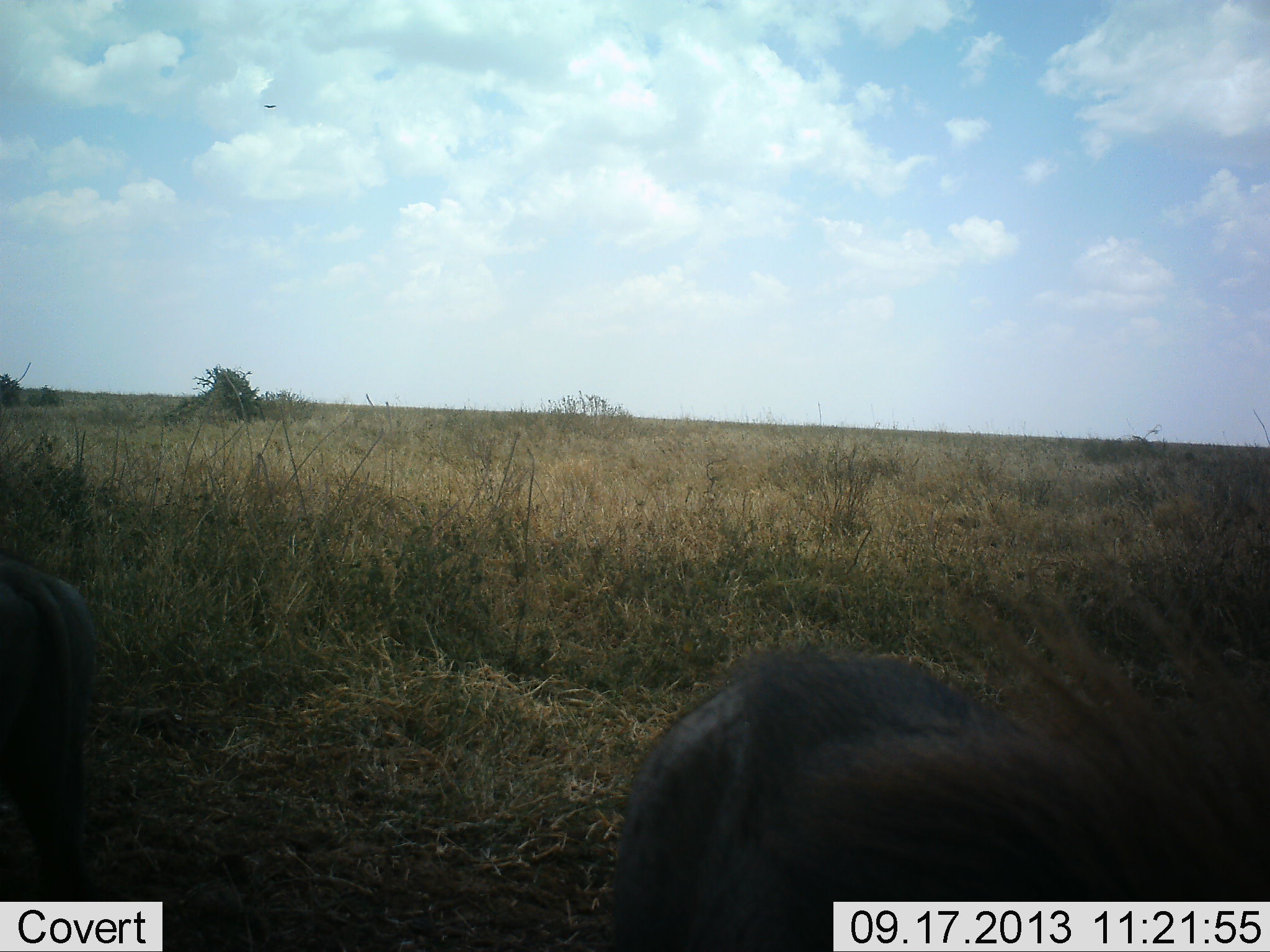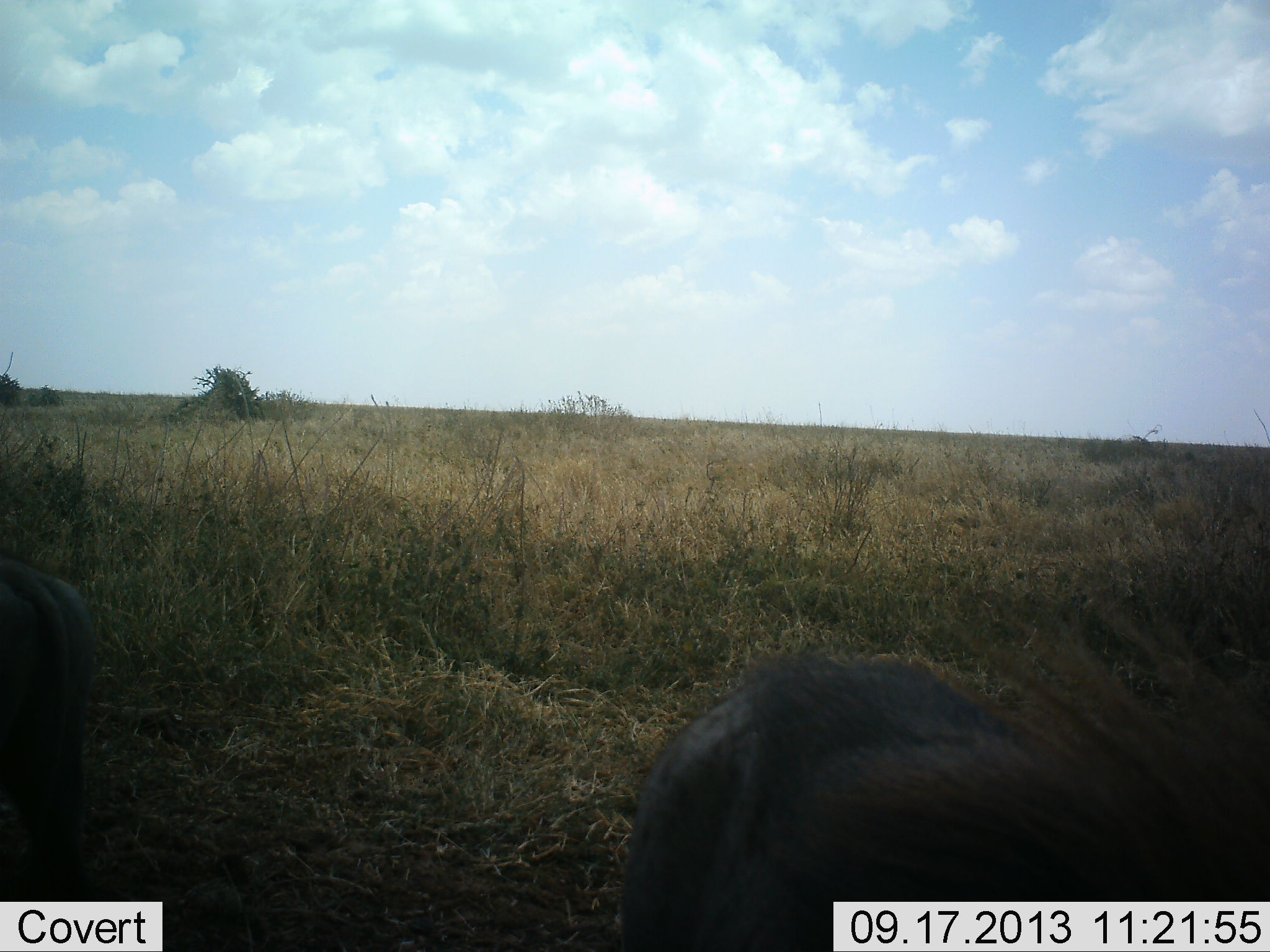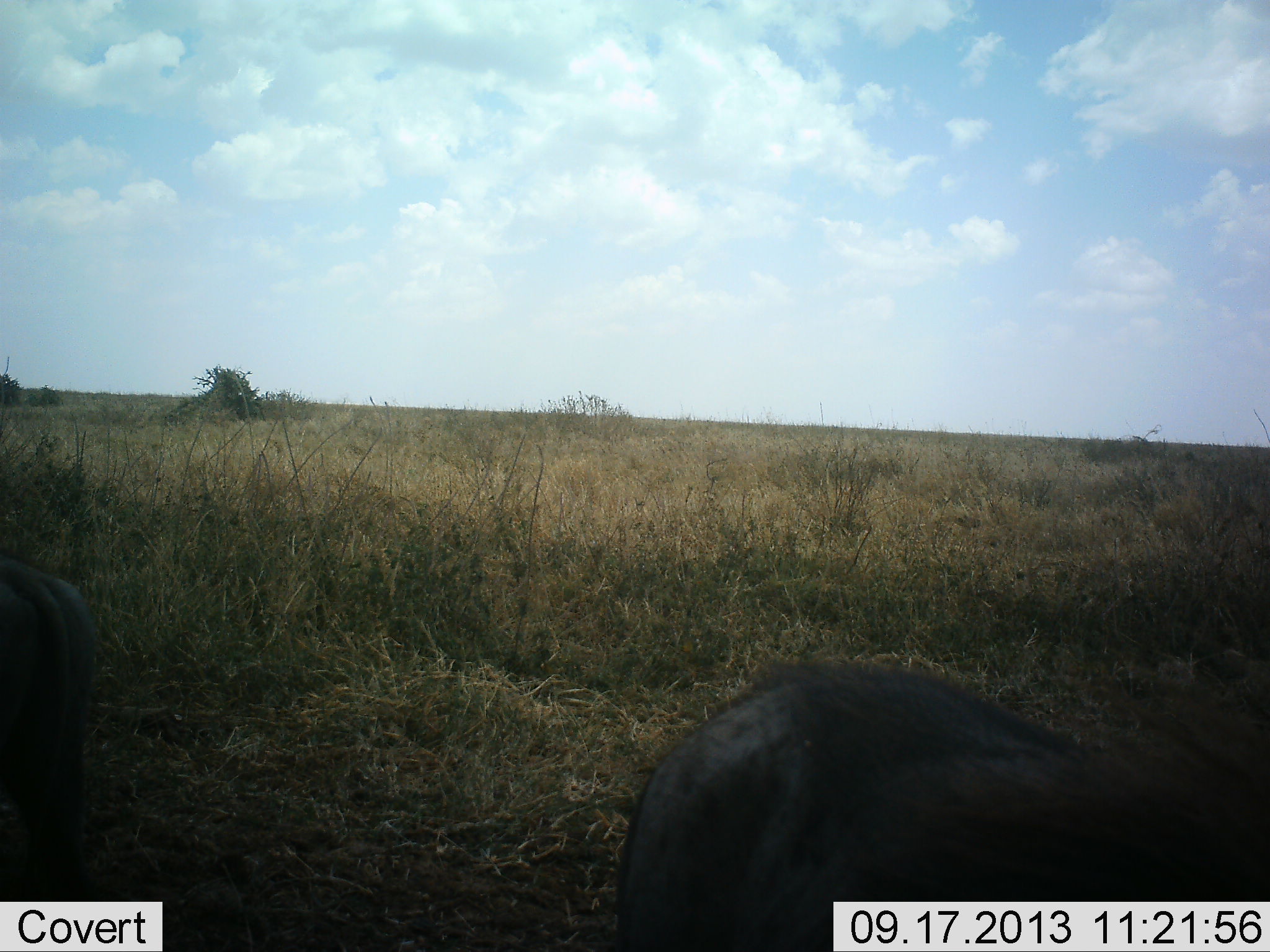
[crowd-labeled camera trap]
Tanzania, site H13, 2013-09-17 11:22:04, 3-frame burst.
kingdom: Animalia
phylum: Chordata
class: Mammalia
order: Artiodactyla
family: Suidae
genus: Phacochoerus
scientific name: Phacochoerus africanus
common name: warthog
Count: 2.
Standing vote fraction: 61%.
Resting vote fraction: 0%.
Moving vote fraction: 9%.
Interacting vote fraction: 0%.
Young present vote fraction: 0%.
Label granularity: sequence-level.